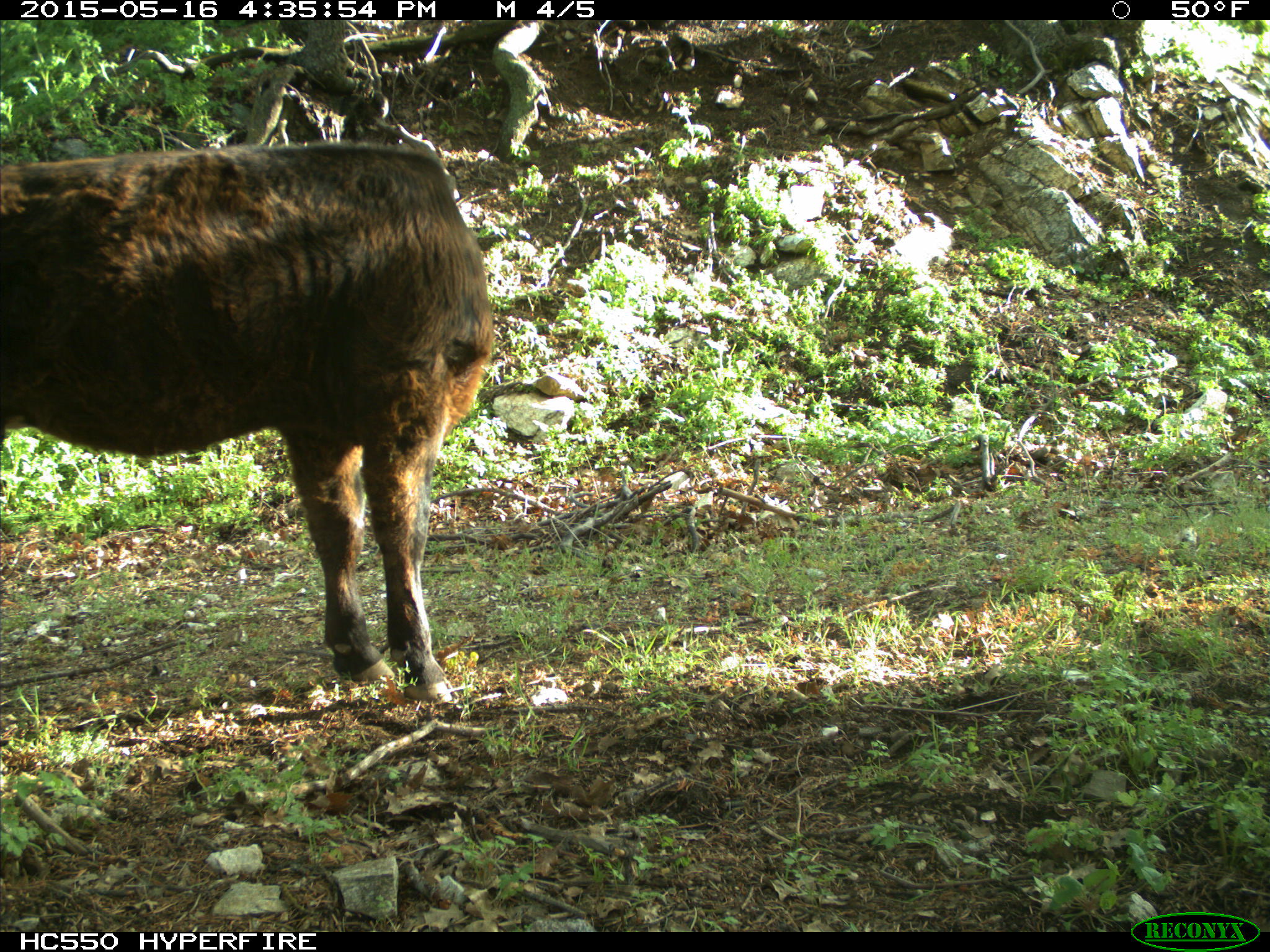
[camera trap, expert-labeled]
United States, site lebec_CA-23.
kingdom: Animalia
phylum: Chordata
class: Mammalia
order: Artiodactyla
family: Bovidae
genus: Bos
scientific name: Bos taurus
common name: domestic cow